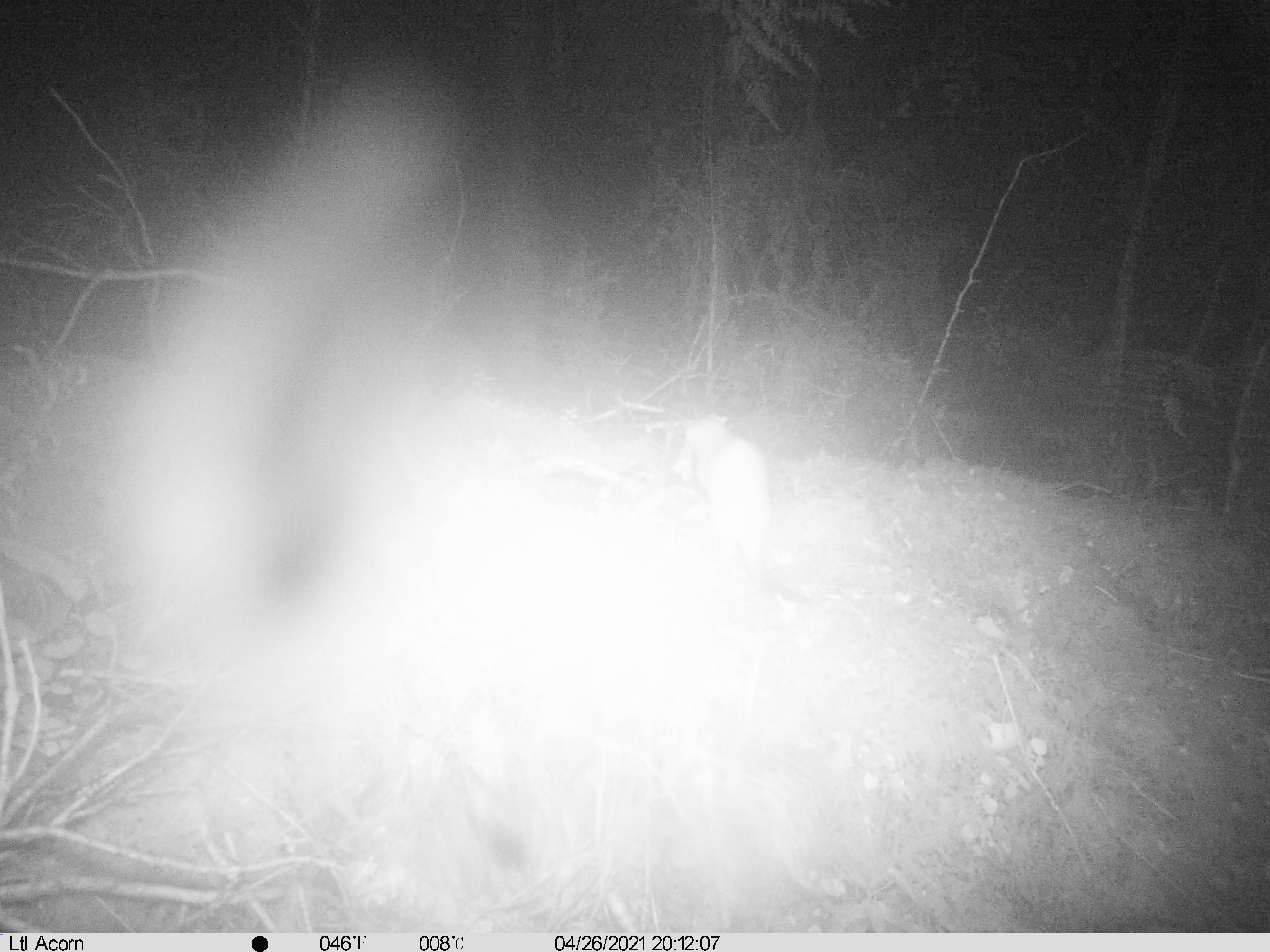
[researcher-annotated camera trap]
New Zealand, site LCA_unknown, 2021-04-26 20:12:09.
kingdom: Animalia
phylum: Chordata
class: Mammalia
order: Carnivora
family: Mustelidae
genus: Mustela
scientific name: Mustela erminea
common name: stoat